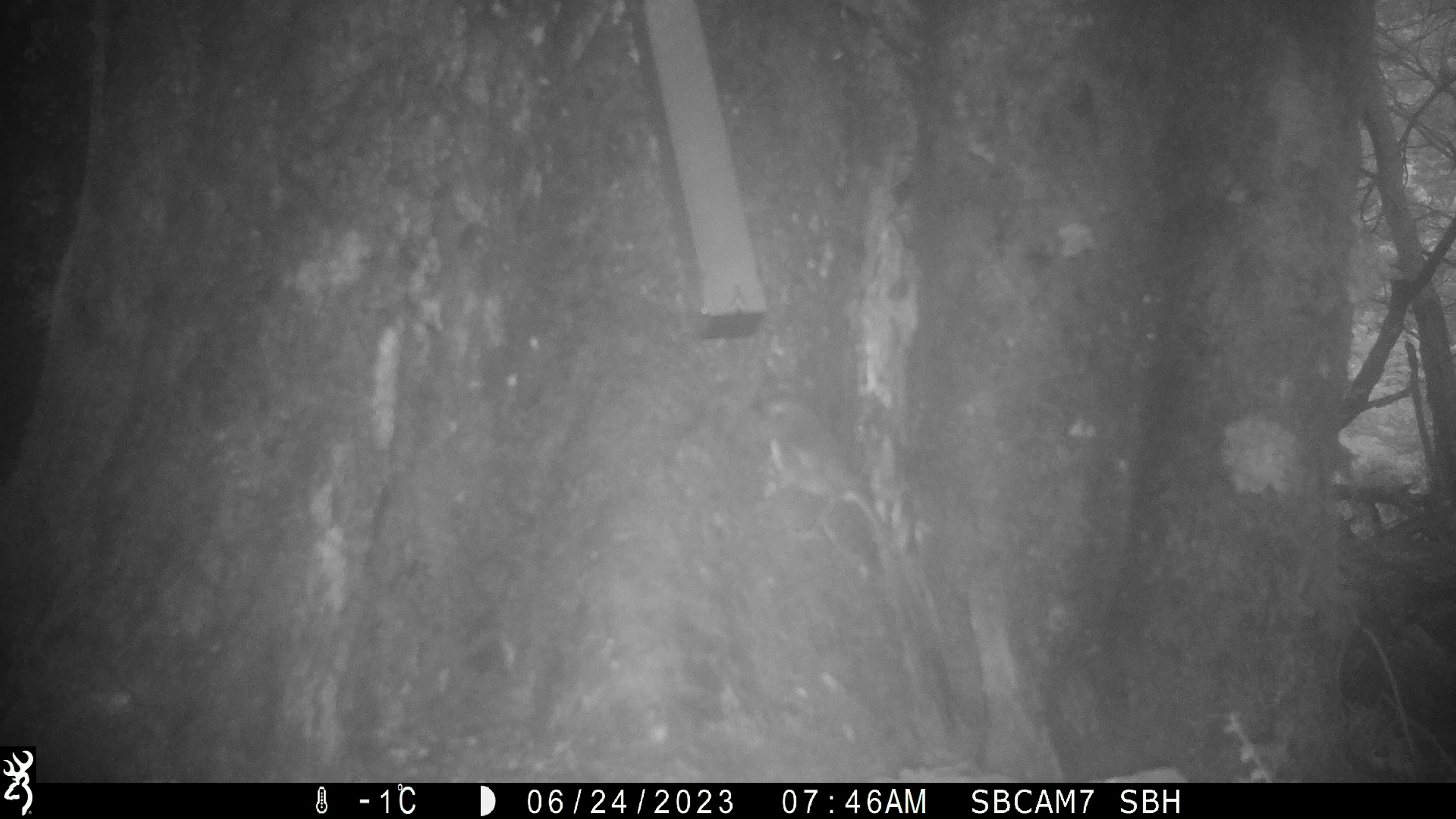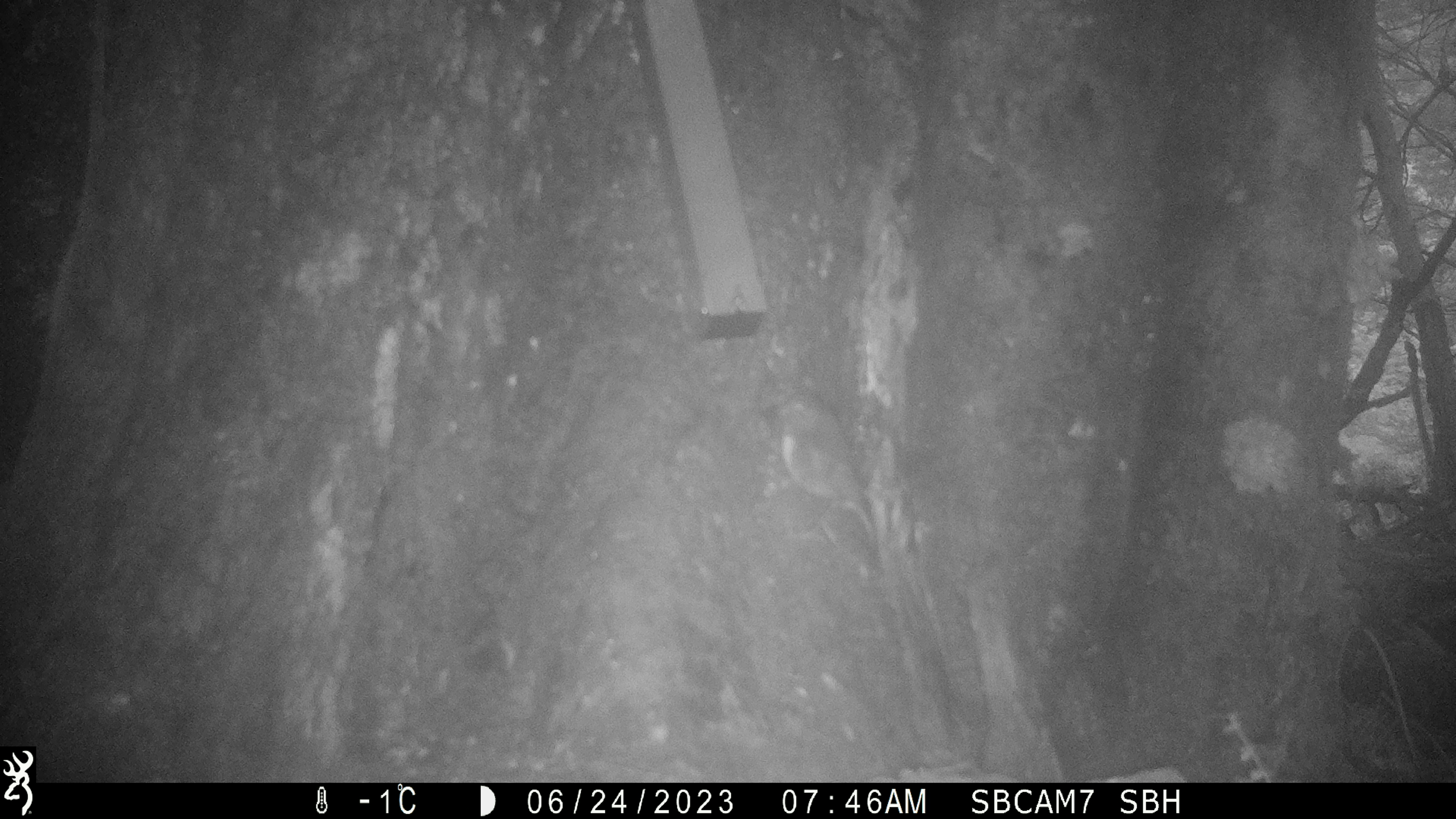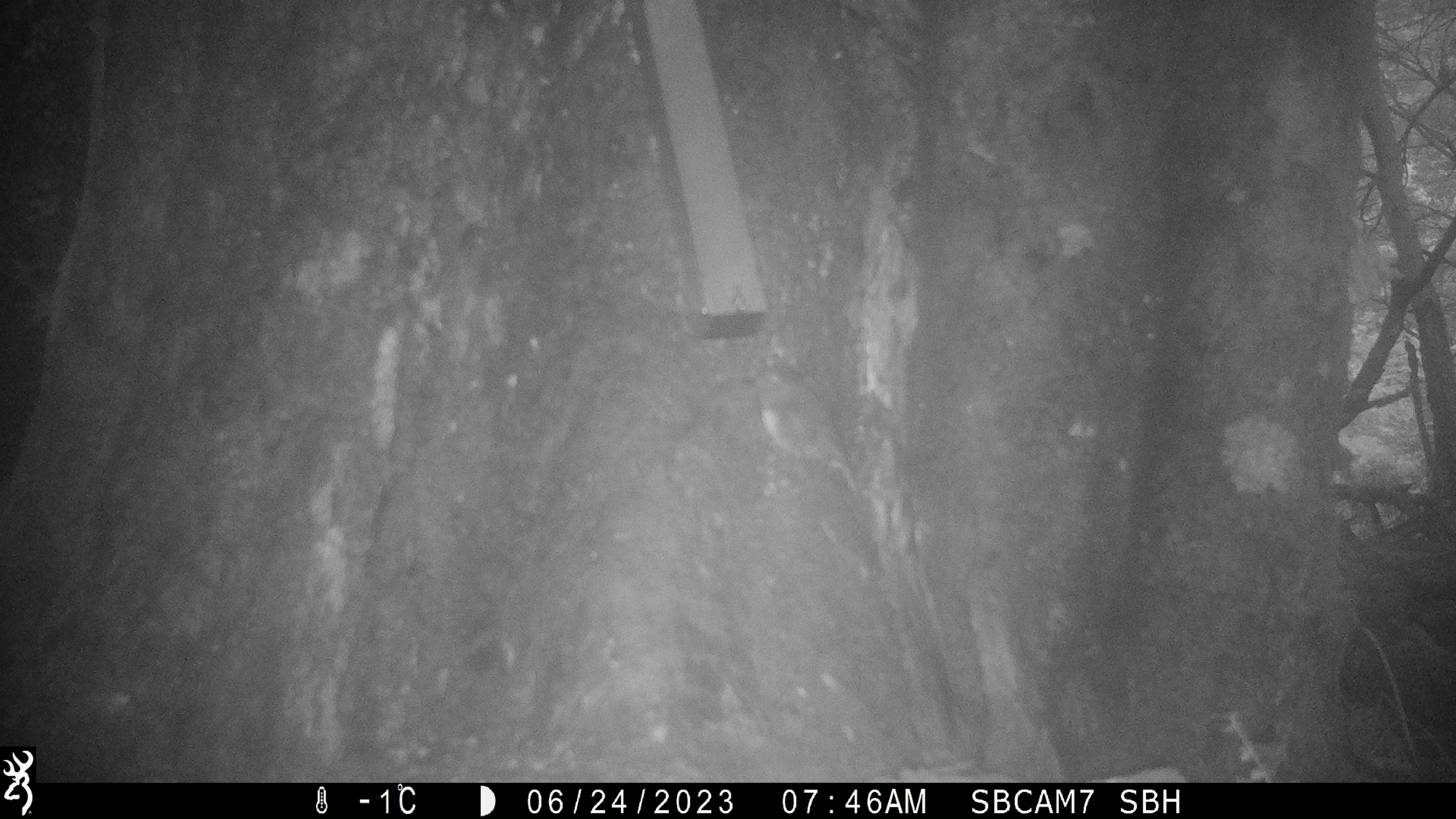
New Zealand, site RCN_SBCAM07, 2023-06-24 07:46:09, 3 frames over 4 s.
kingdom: Animalia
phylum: Chordata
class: Aves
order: Passeriformes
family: Petroicidae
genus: Petroica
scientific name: Petroica australis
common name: new zealand robin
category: robin